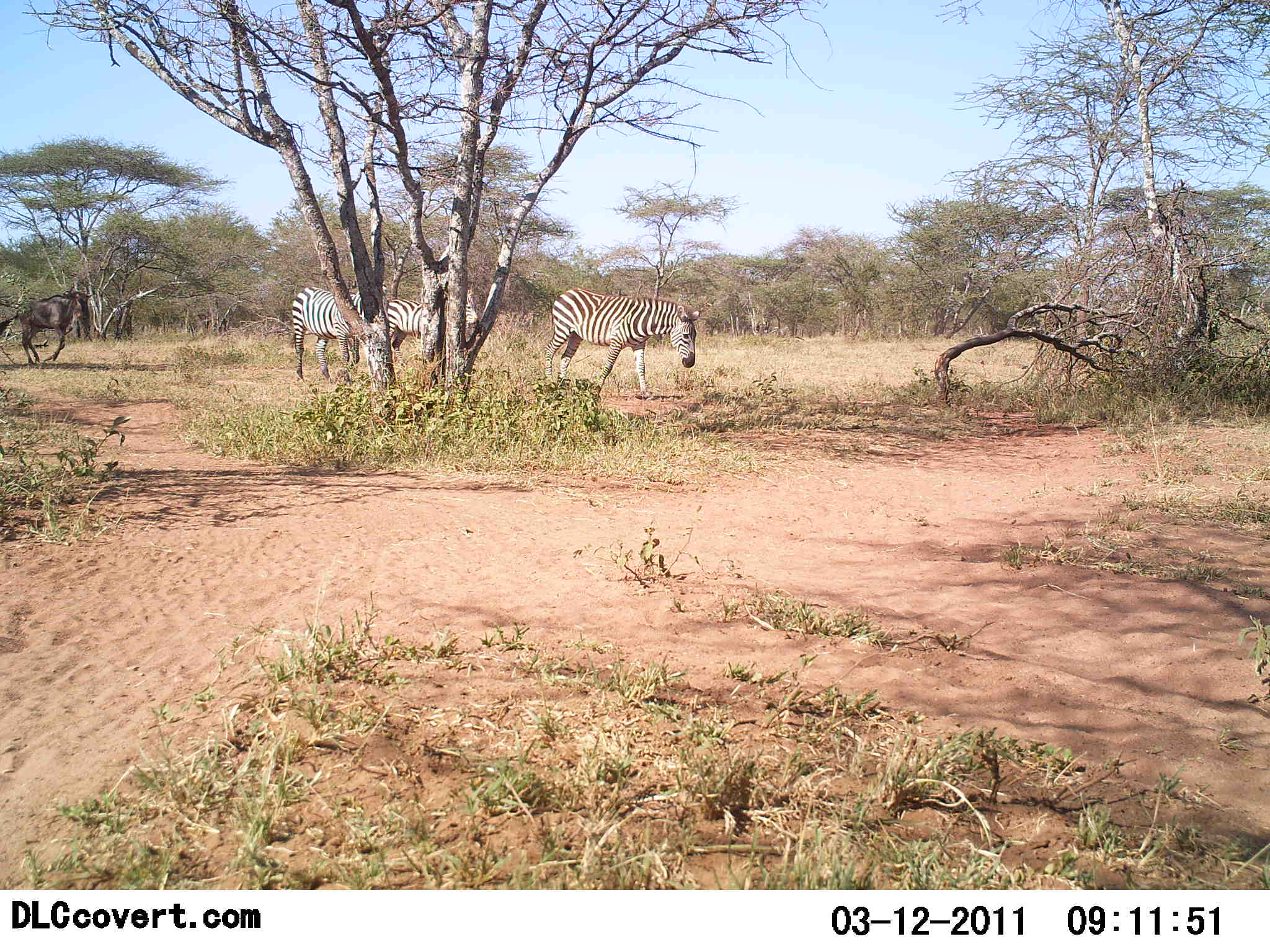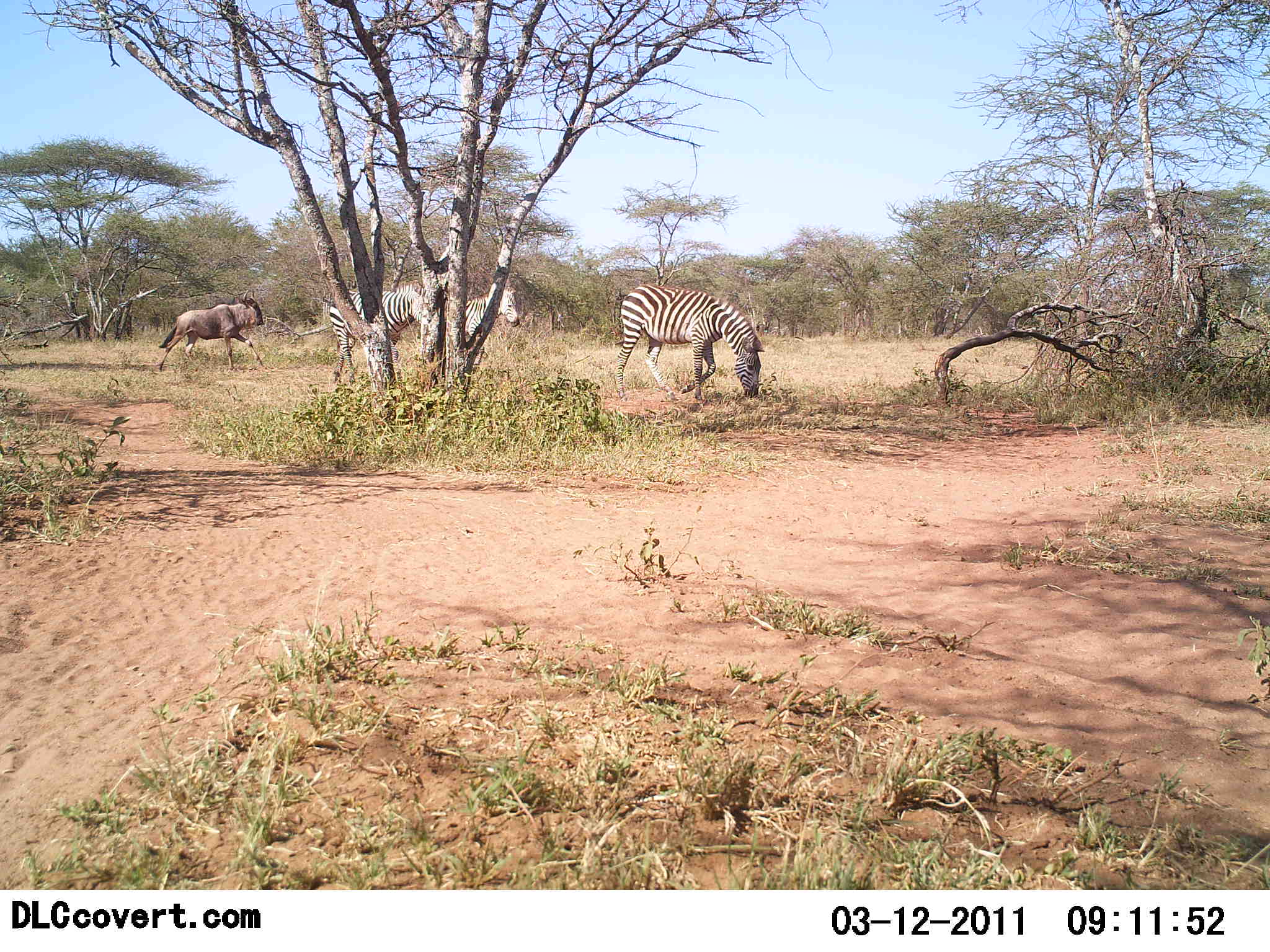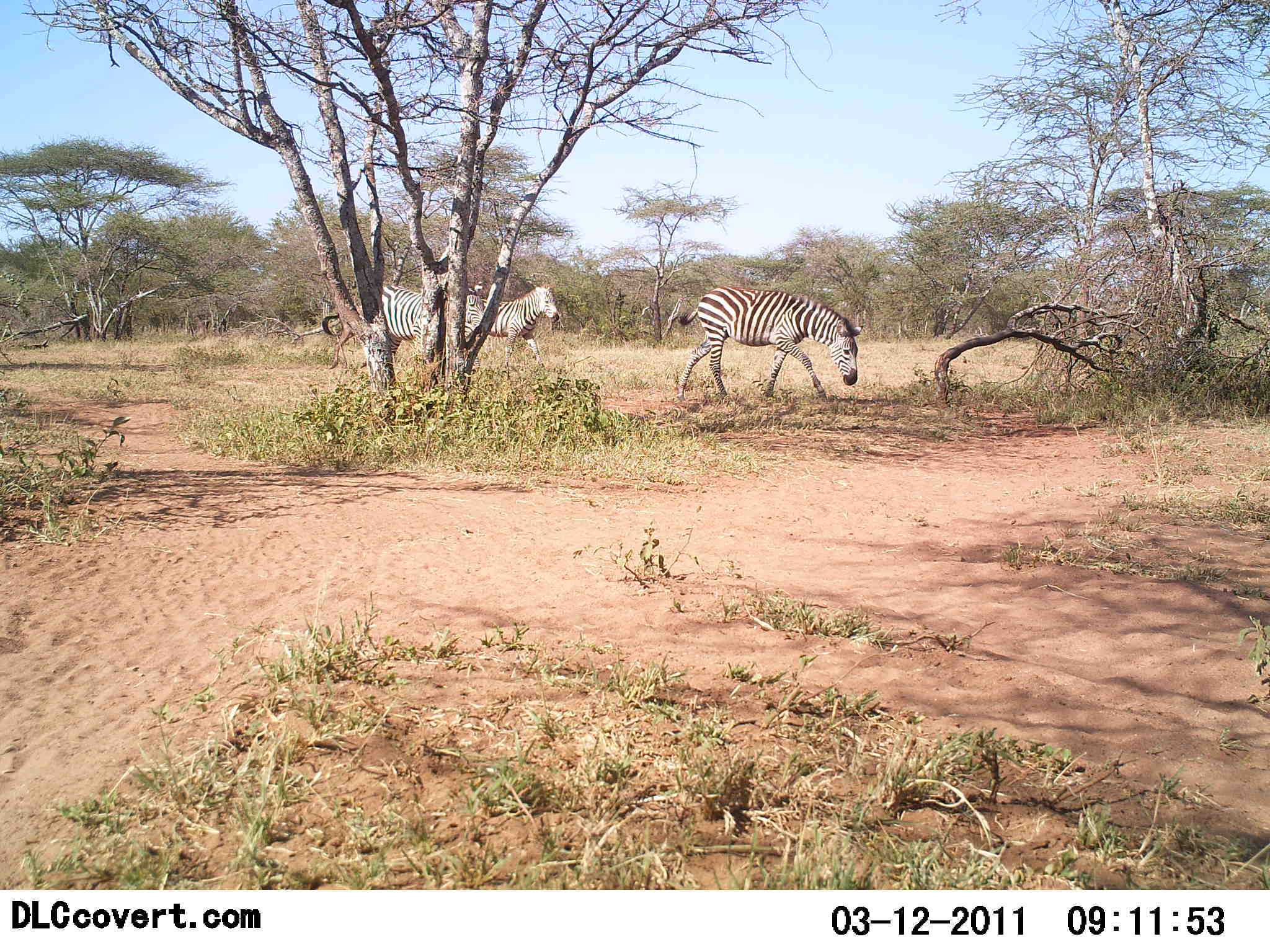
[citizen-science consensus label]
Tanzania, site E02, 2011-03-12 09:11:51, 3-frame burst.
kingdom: Animalia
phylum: Chordata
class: Mammalia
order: Artiodactyla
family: Bovidae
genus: Connochaetes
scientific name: Connochaetes taurinus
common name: blue wildebeest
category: wildebeest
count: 1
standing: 0%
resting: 0%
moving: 100%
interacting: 0%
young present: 0%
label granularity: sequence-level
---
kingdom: Animalia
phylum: Chordata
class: Mammalia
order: Perissodactyla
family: Equidae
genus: Equus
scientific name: Equus quagga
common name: plains zebra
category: zebra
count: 3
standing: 6%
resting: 0%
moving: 88%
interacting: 0%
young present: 6%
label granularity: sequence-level